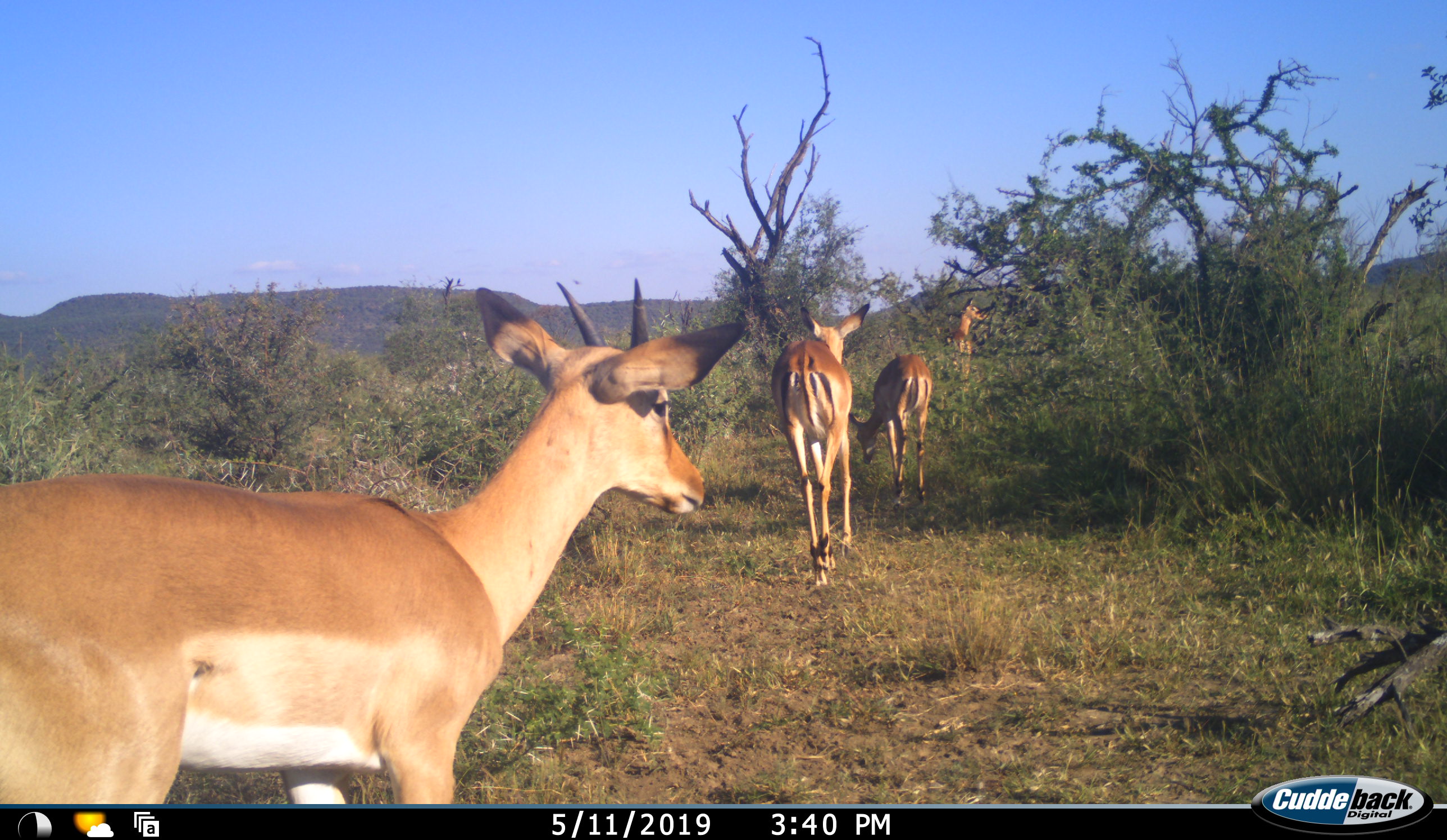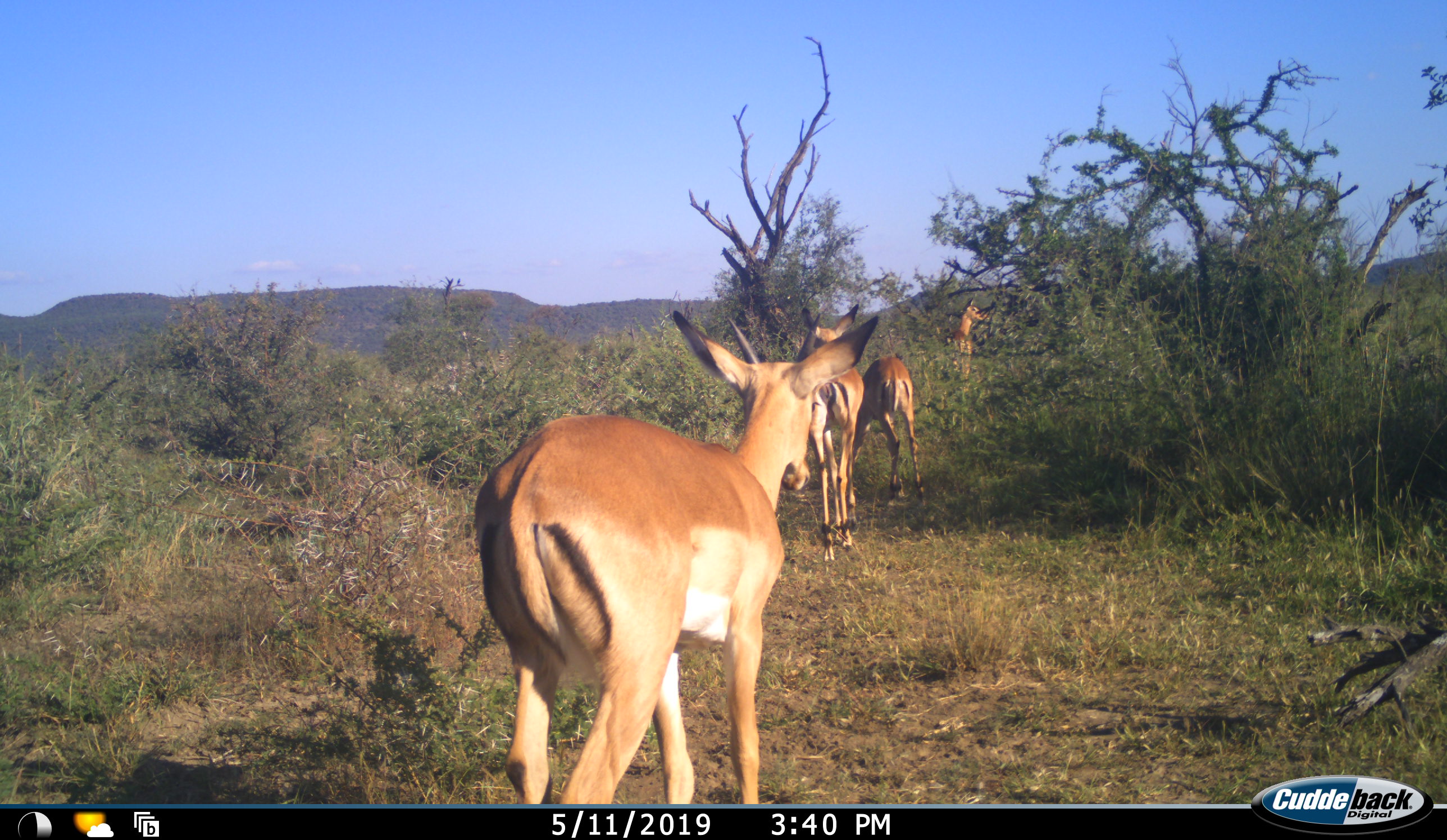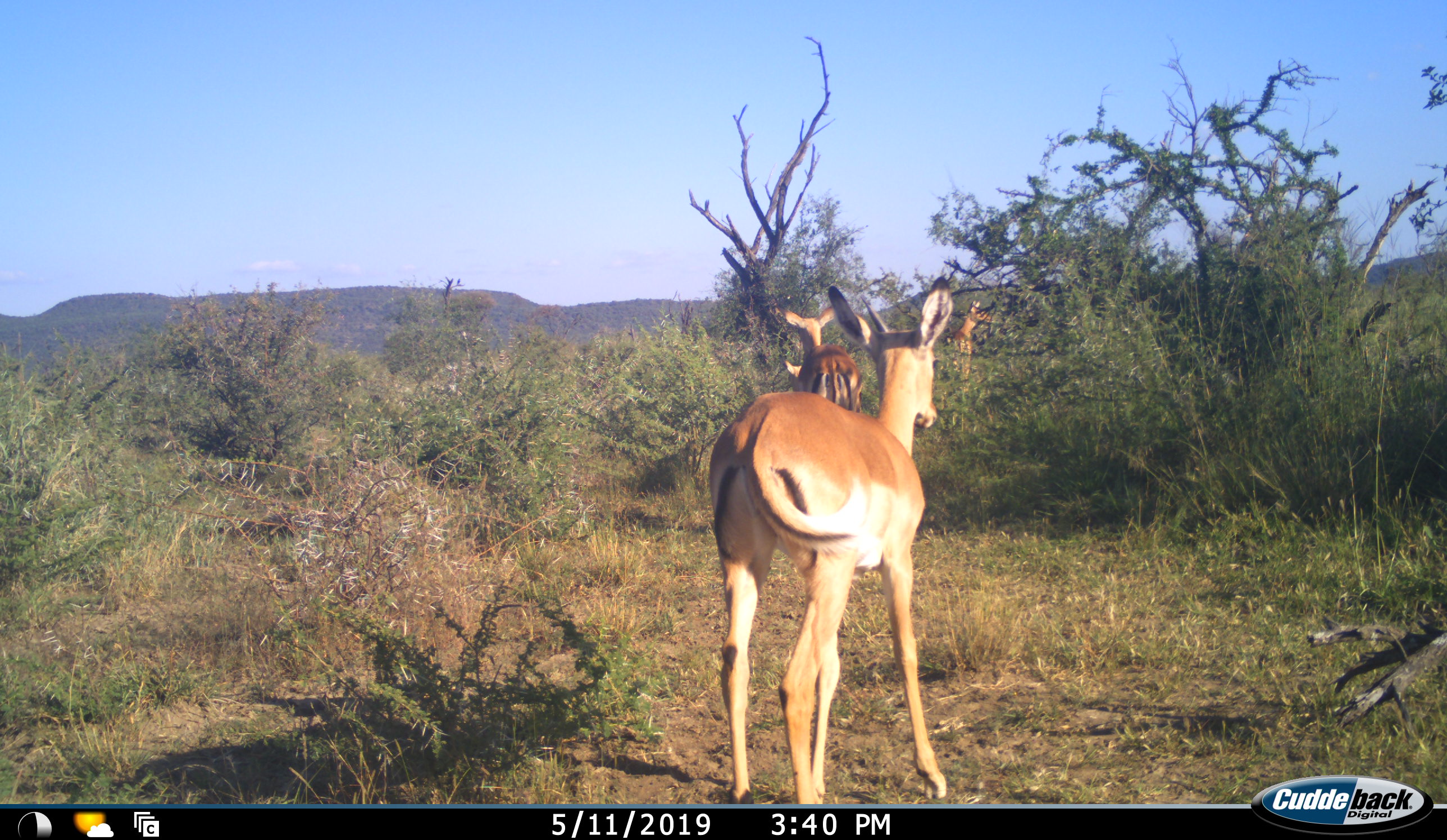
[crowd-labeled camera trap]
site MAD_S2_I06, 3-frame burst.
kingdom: Animalia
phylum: Chordata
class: Mammalia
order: Artiodactyla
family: Bovidae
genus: Aepyceros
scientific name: Aepyceros melampus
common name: impala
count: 4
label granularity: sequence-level